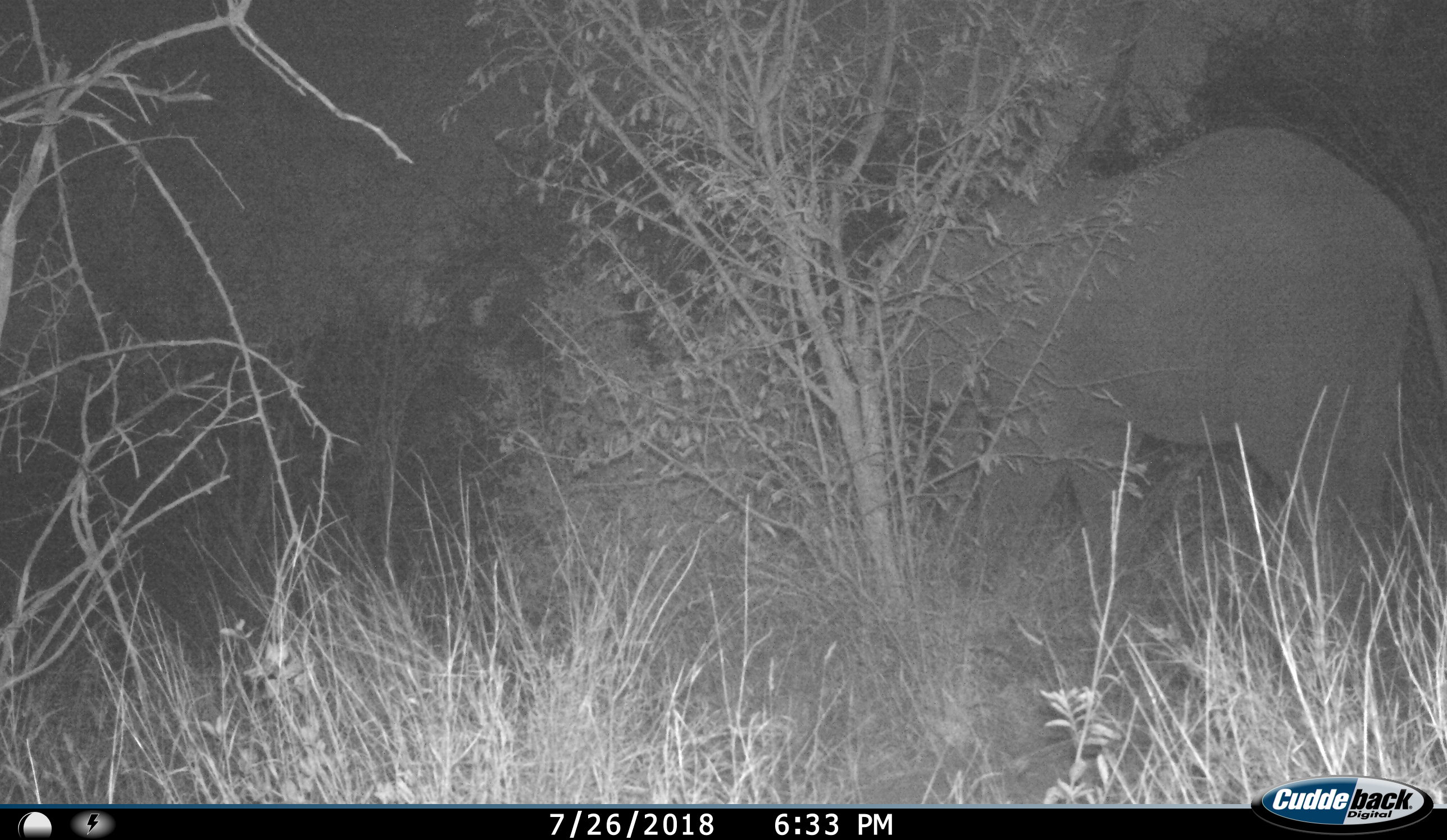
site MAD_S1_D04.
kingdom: Animalia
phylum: Chordata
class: Mammalia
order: Proboscidea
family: Elephantidae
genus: Loxodonta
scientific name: Loxodonta africana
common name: african bush elephant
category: elephant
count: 1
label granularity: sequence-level